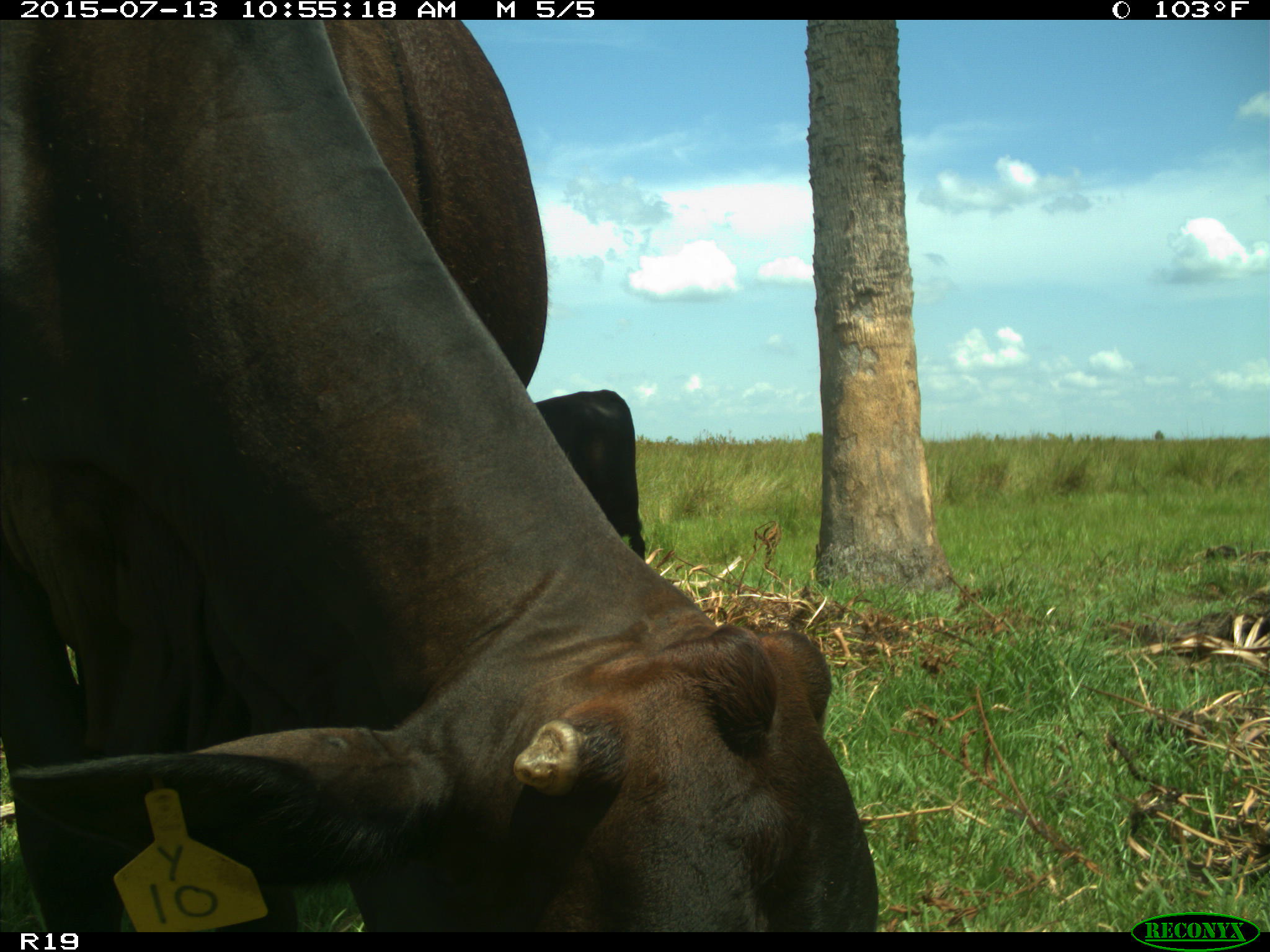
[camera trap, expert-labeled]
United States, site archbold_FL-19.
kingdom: Animalia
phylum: Chordata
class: Mammalia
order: Artiodactyla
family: Bovidae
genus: Bos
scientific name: Bos taurus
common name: domestic cow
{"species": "Bos taurus (domestic cow)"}